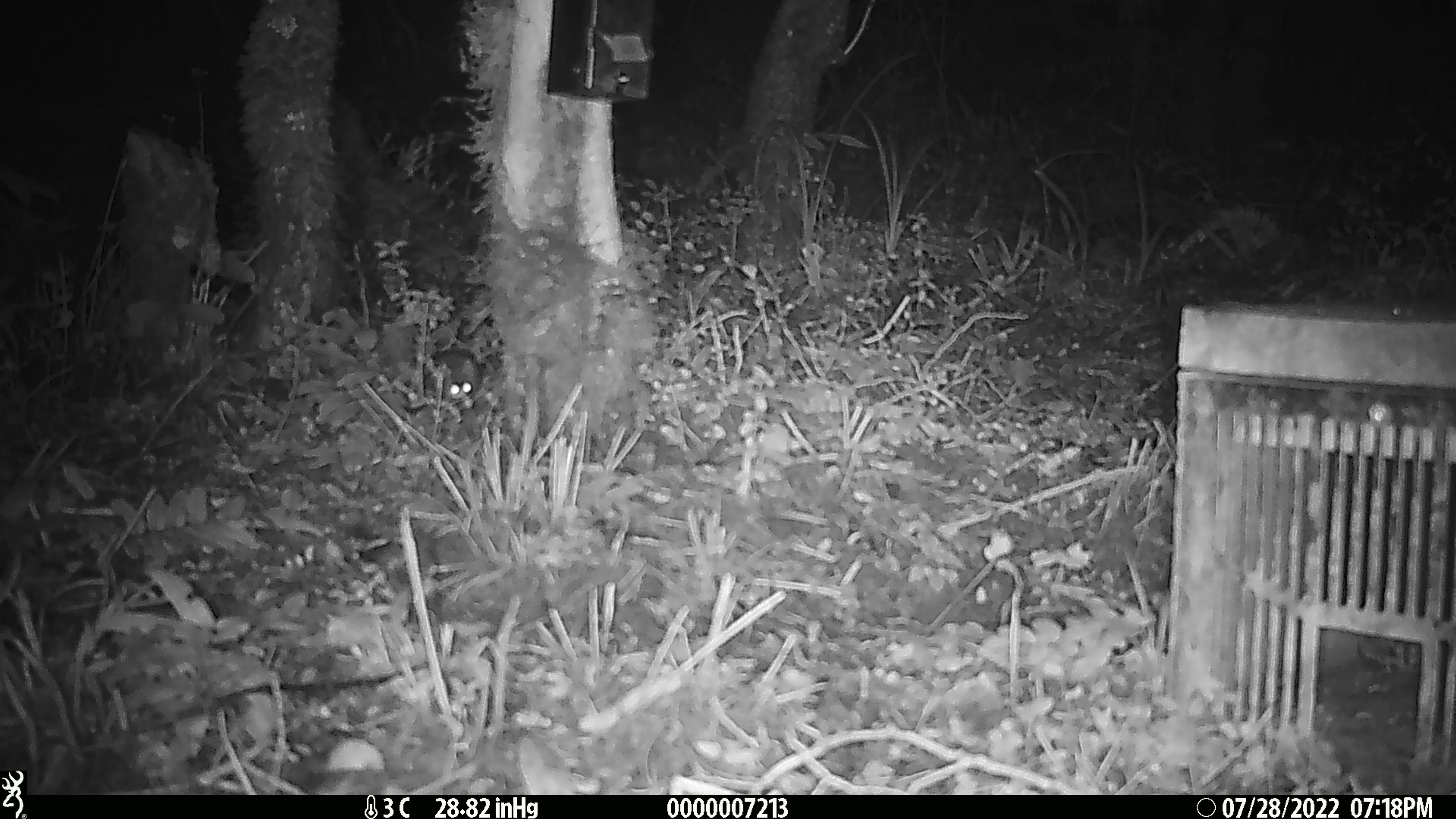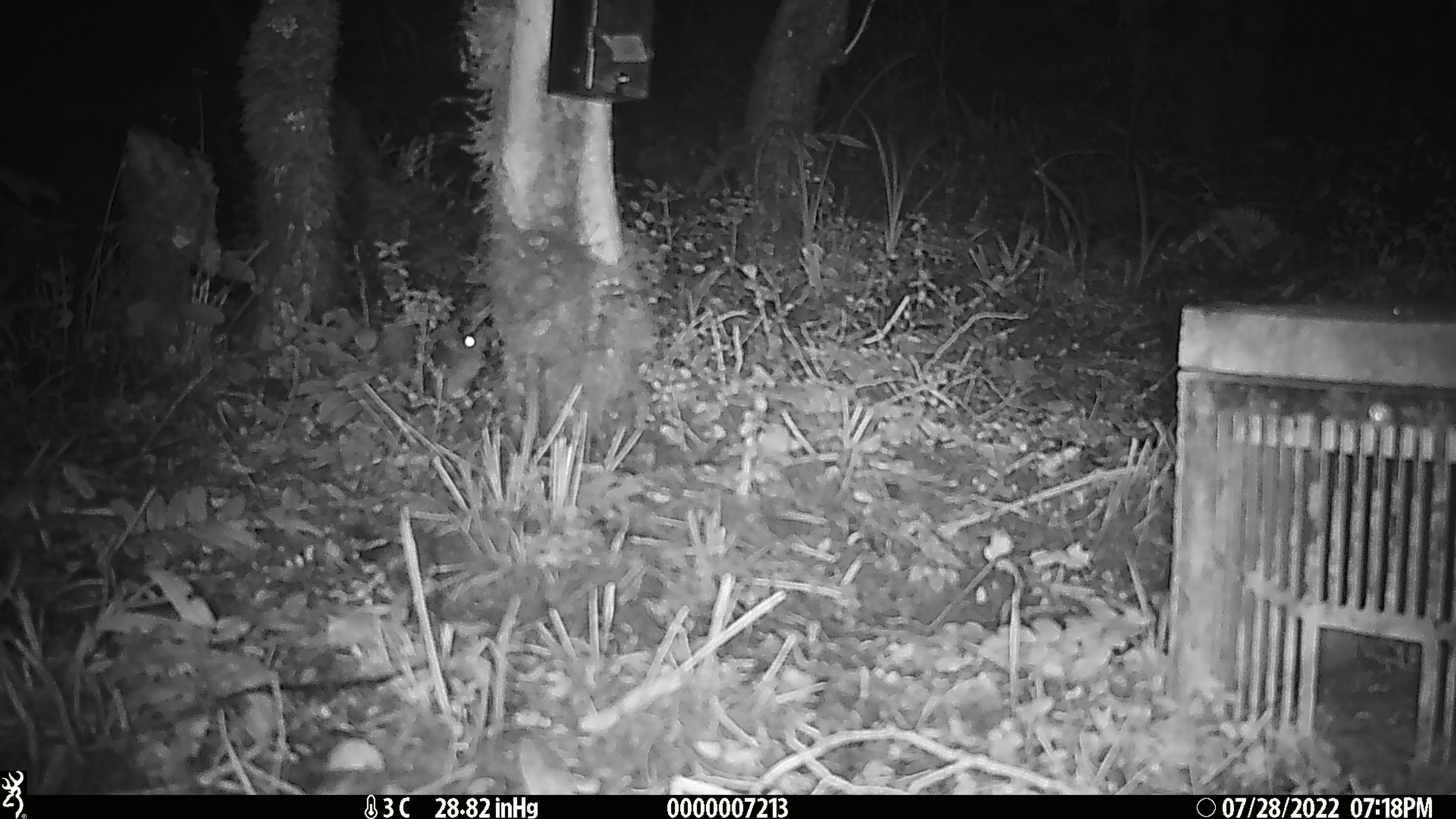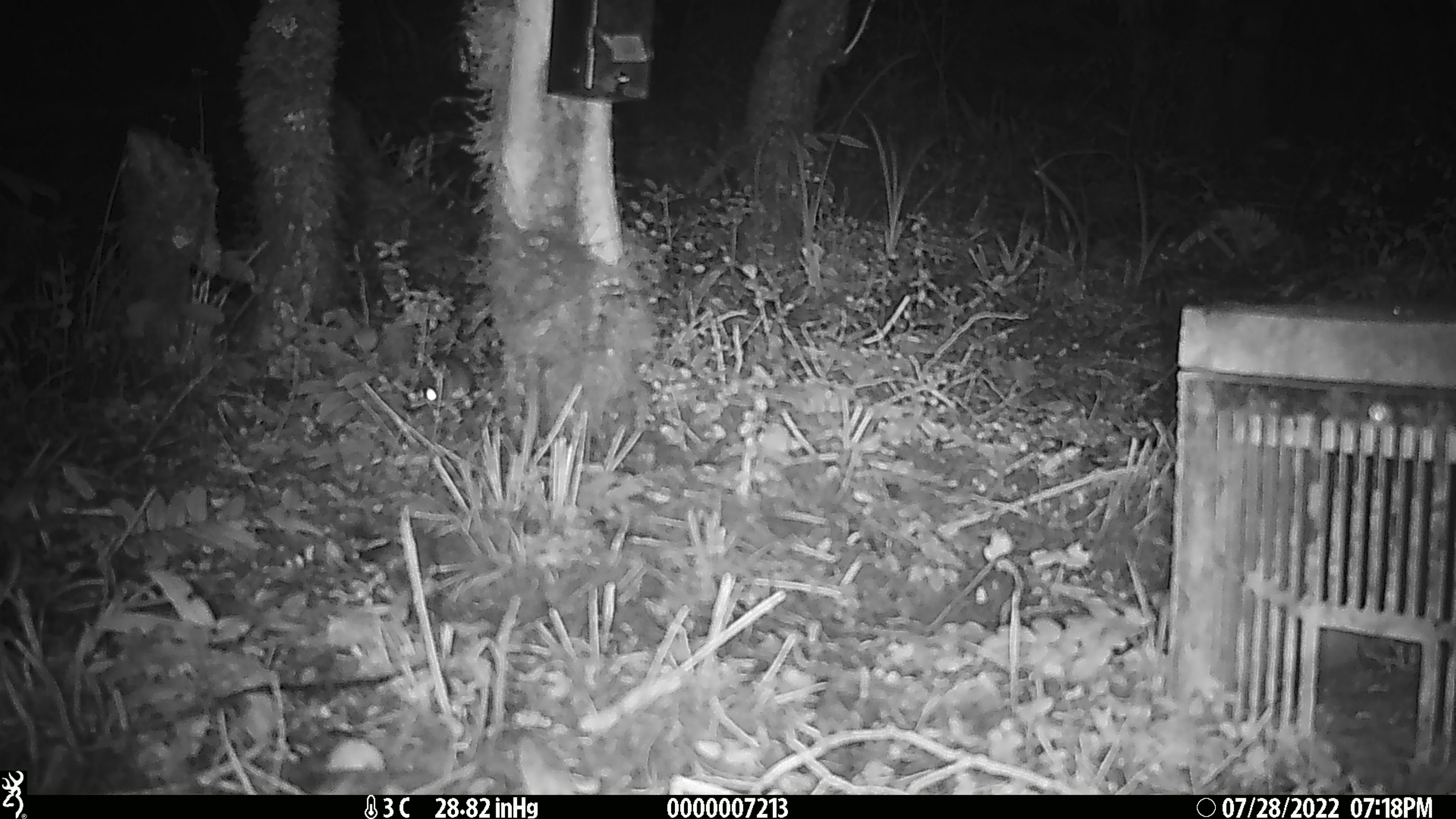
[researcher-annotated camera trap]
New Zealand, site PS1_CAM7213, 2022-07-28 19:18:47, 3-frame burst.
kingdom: Animalia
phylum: Chordata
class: Mammalia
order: Rodentia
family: Muridae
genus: Mus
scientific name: Mus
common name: mouse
Mouse (Mus).